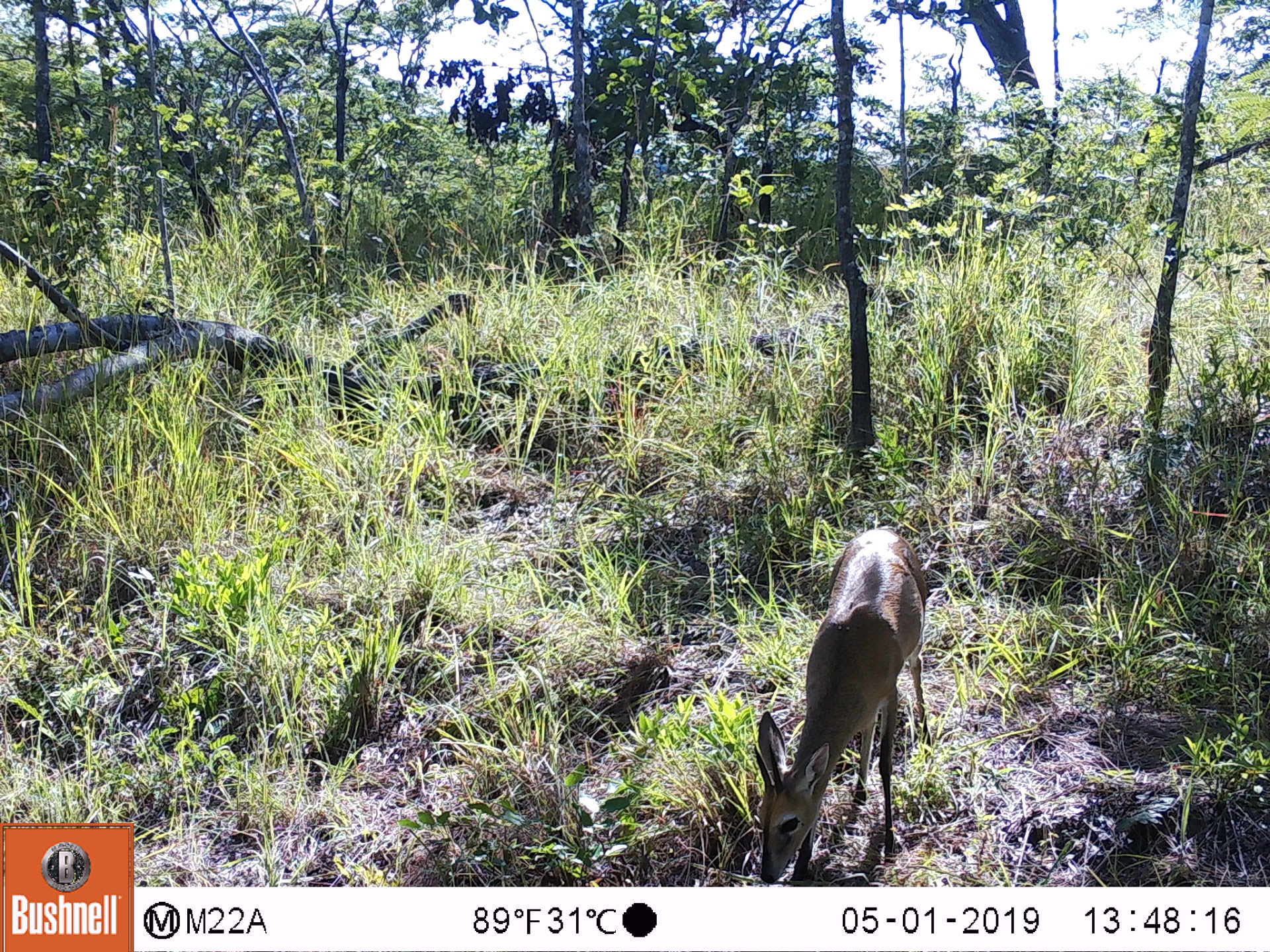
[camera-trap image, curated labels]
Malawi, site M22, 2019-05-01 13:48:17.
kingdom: Animalia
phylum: Chordata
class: Mammalia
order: Artiodactyla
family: Bovidae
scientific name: Antilopinae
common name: small antelope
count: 1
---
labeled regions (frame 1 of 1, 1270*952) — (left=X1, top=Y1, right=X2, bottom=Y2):
small antelope: (left=743, top=525, right=943, bottom=884)